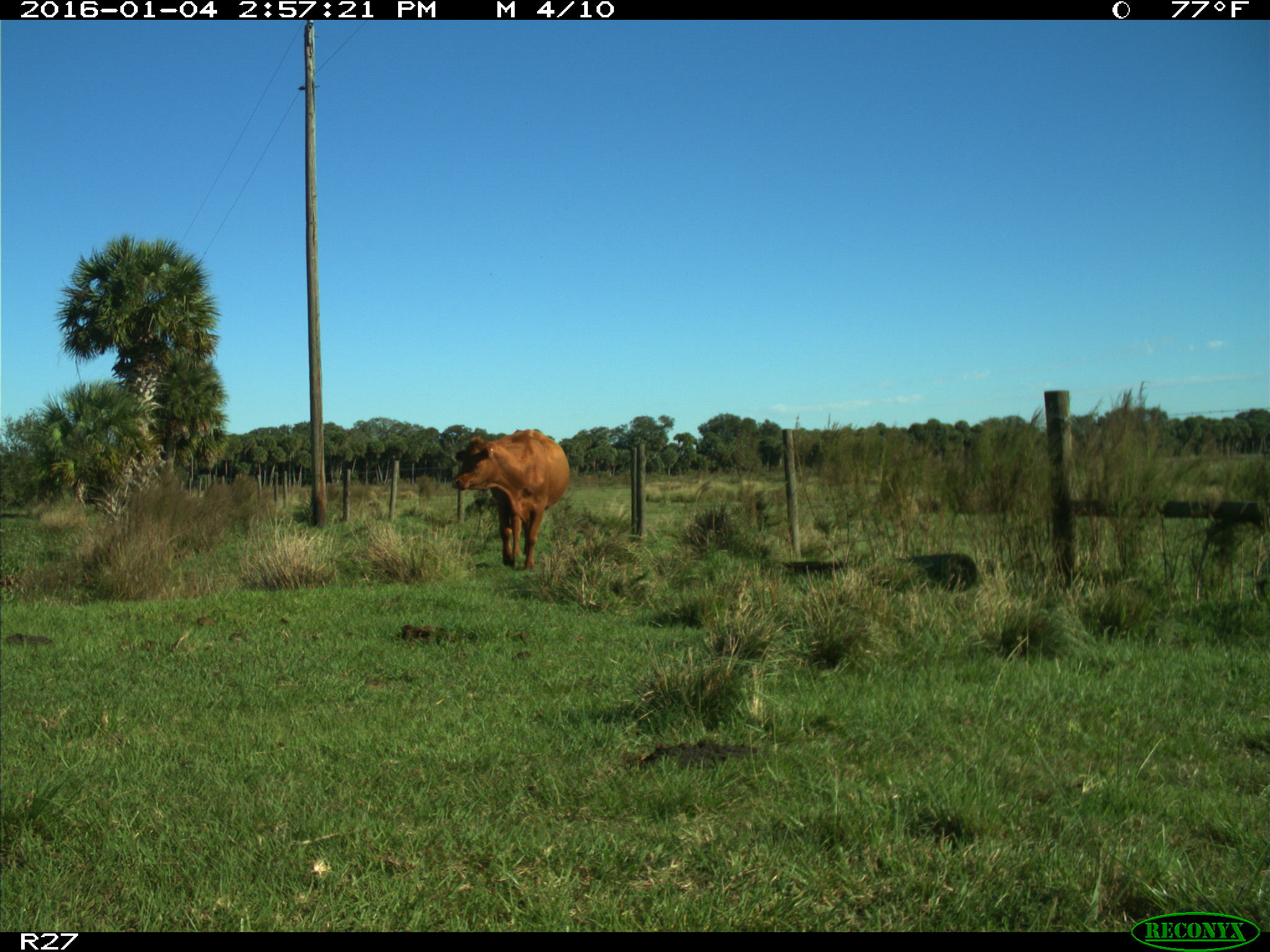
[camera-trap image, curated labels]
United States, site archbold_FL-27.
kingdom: Animalia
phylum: Chordata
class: Mammalia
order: Artiodactyla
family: Bovidae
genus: Bos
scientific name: Bos taurus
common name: domestic cow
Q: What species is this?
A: Bos taurus (domestic cow).